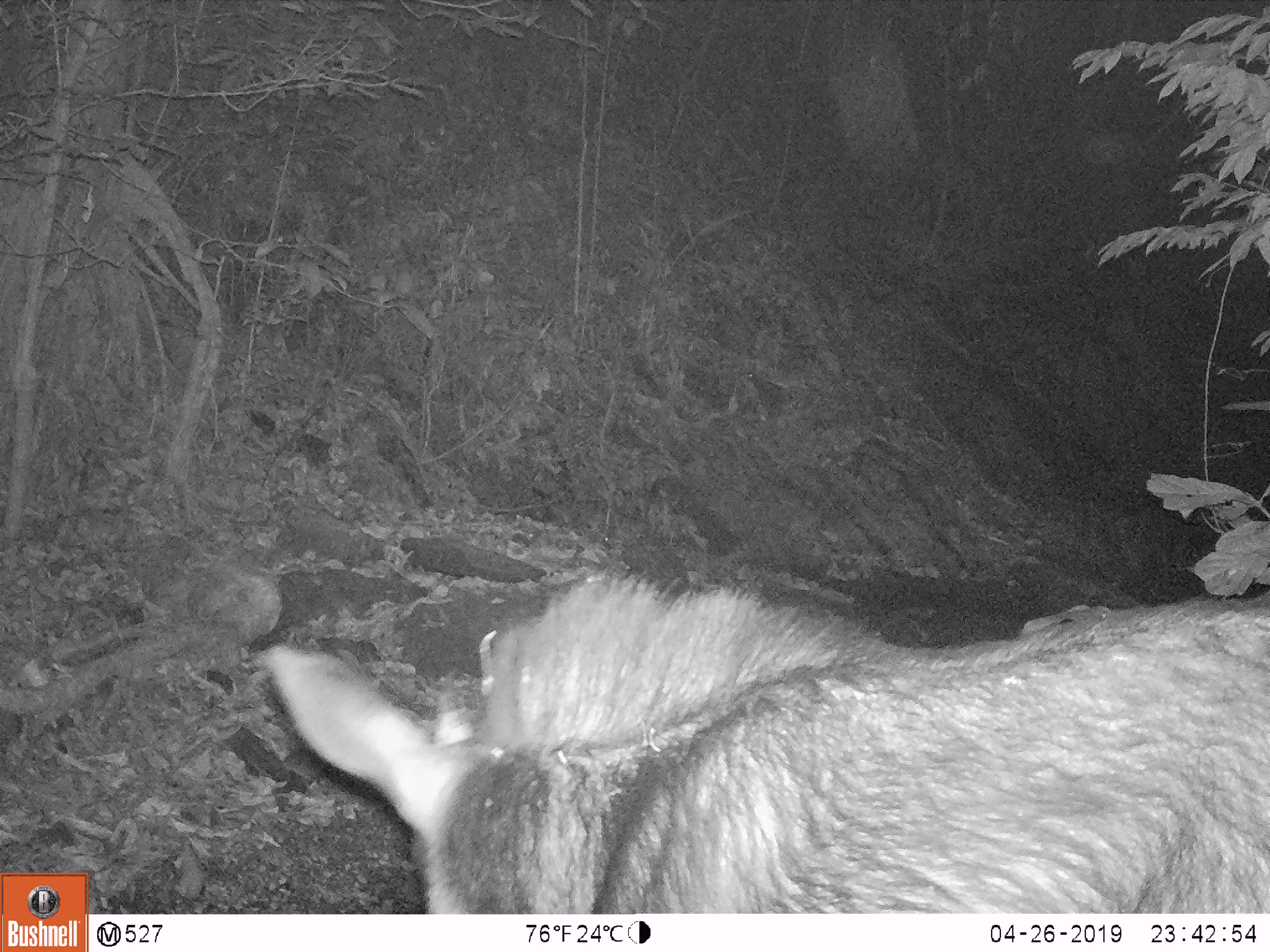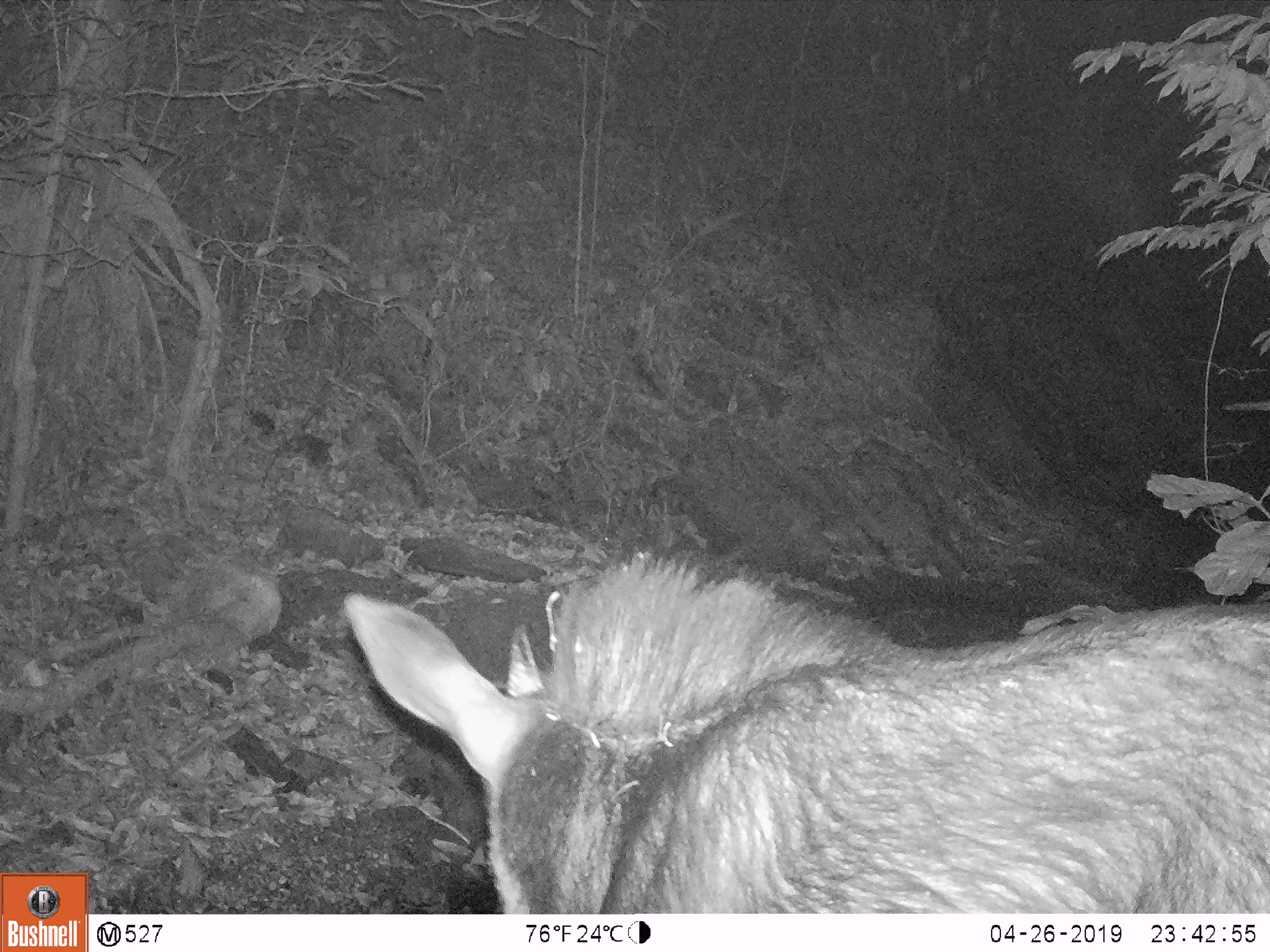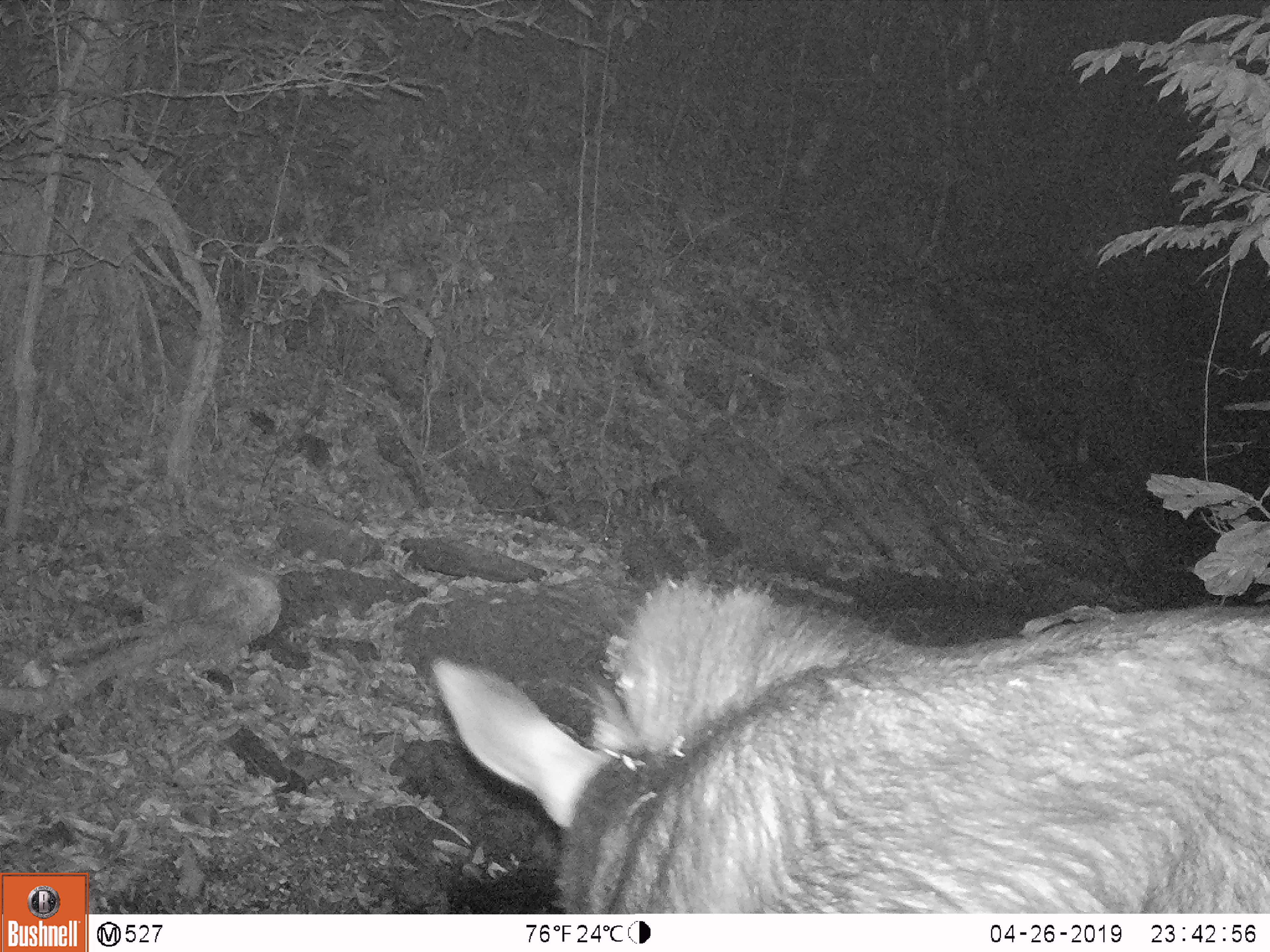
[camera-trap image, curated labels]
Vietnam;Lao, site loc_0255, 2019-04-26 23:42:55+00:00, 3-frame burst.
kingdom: Animalia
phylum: Chordata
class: Mammalia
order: Artiodactyla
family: Bovidae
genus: Capricornis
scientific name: Capricornis sumatraensis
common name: chinese serow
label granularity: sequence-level